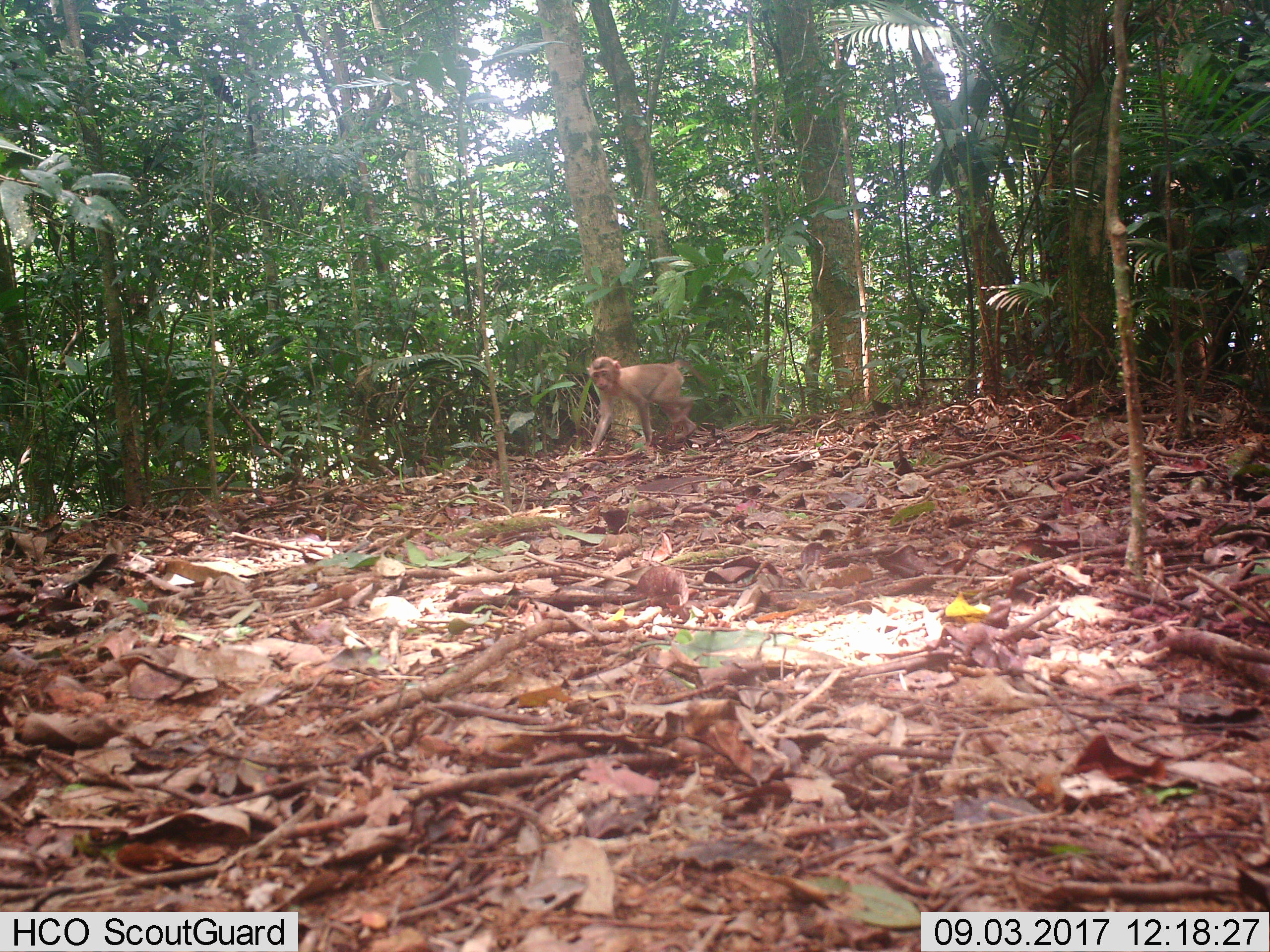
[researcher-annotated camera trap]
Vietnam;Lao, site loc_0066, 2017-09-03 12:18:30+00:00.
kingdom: Animalia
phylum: Chordata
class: Mammalia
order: Primates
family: Cercopithecidae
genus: Macaca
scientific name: Macaca nemestrina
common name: pig-tailed macaque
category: pig tailed macaque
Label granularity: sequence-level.